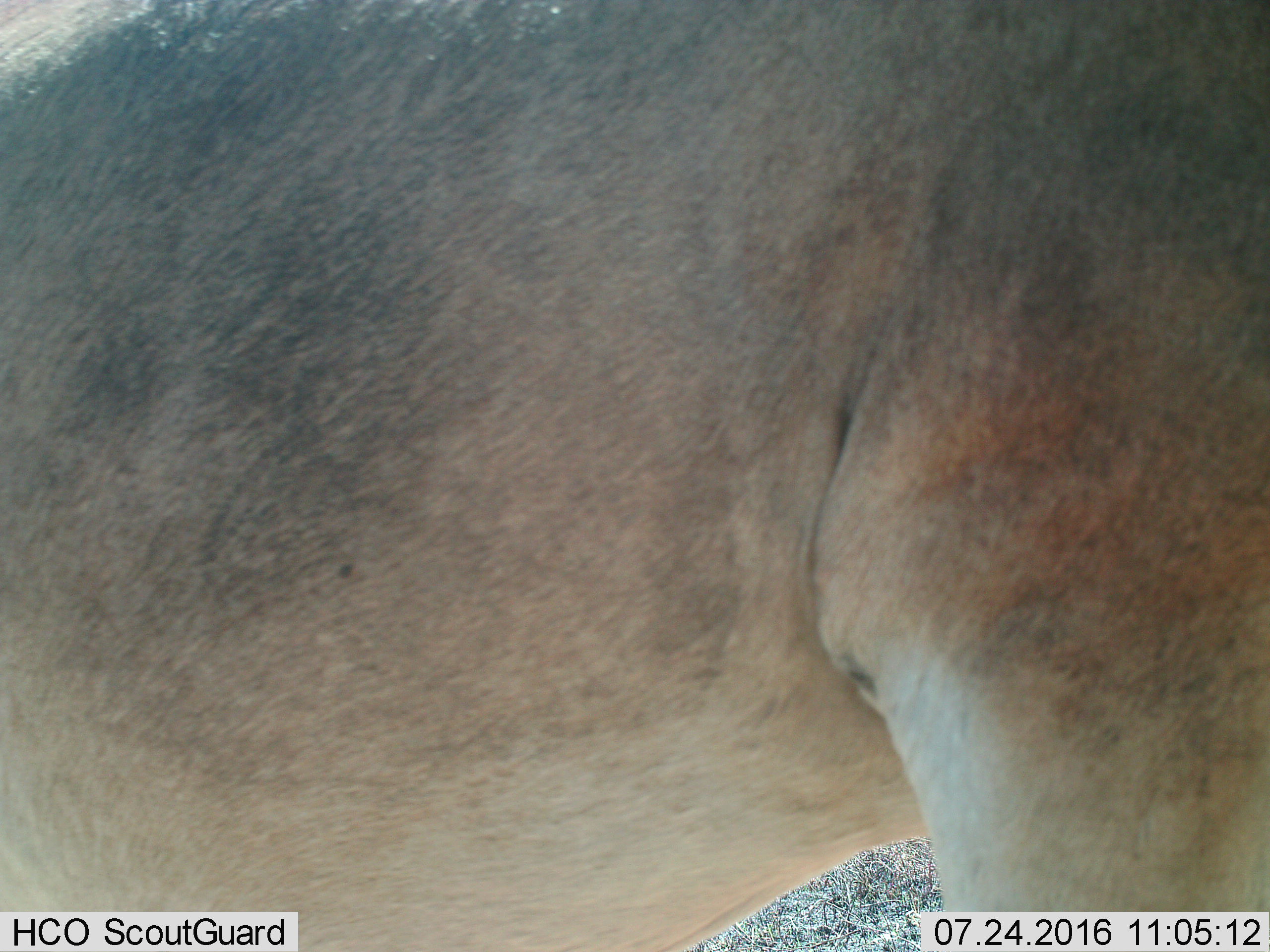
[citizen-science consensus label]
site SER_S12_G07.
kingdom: Animalia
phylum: Chordata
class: Mammalia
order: Carnivora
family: Felidae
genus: Panthera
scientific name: Panthera leo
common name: lion female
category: lionfemale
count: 1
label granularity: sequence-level